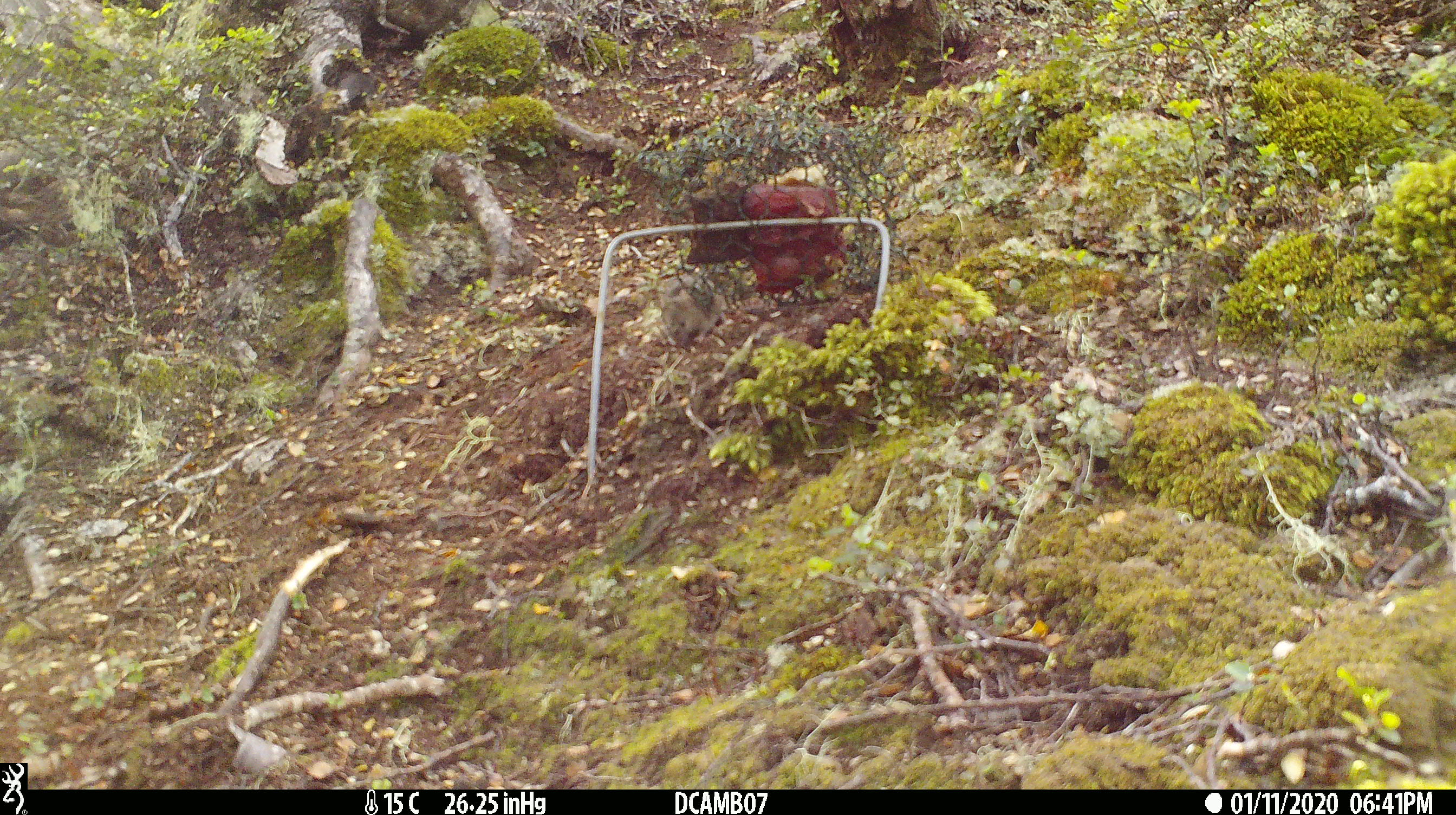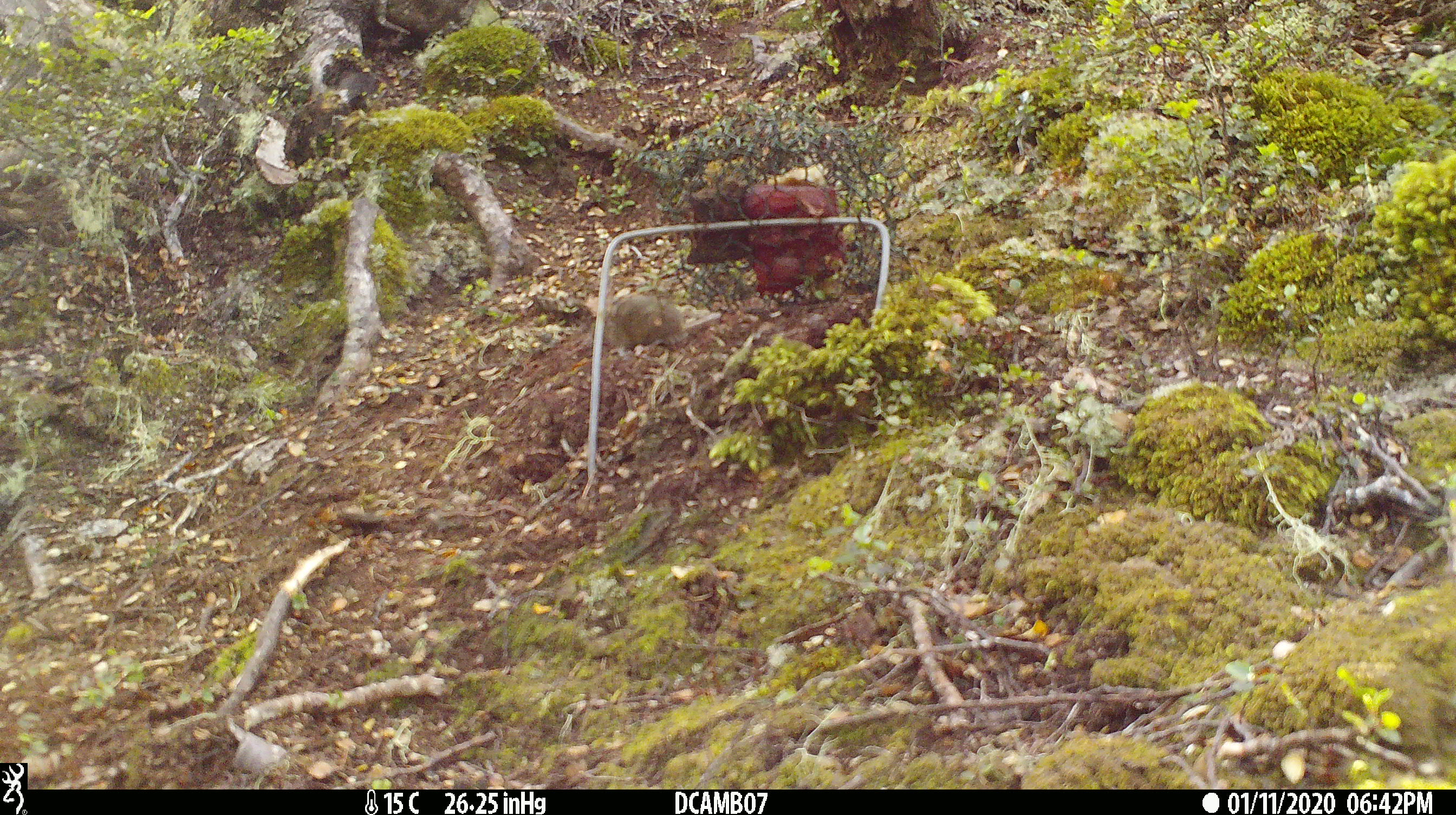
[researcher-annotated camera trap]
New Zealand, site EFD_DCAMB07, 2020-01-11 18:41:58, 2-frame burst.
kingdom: Animalia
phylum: Chordata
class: Mammalia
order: Rodentia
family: Muridae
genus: Mus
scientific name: Mus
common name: mouse